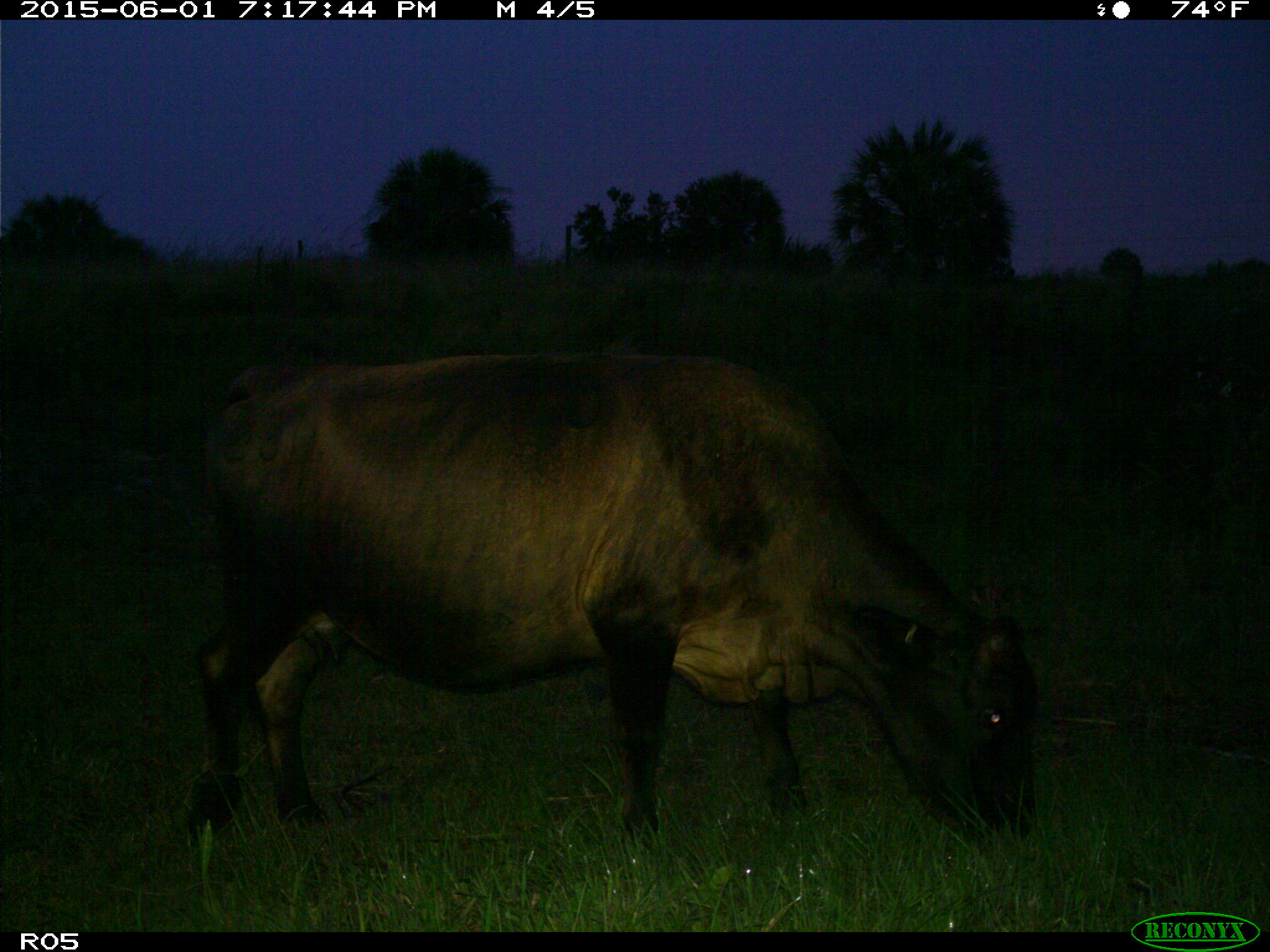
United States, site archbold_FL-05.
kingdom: Animalia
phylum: Chordata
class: Mammalia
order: Artiodactyla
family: Bovidae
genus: Bos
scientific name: Bos taurus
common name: domestic cow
Bos taurus (domestic cow).